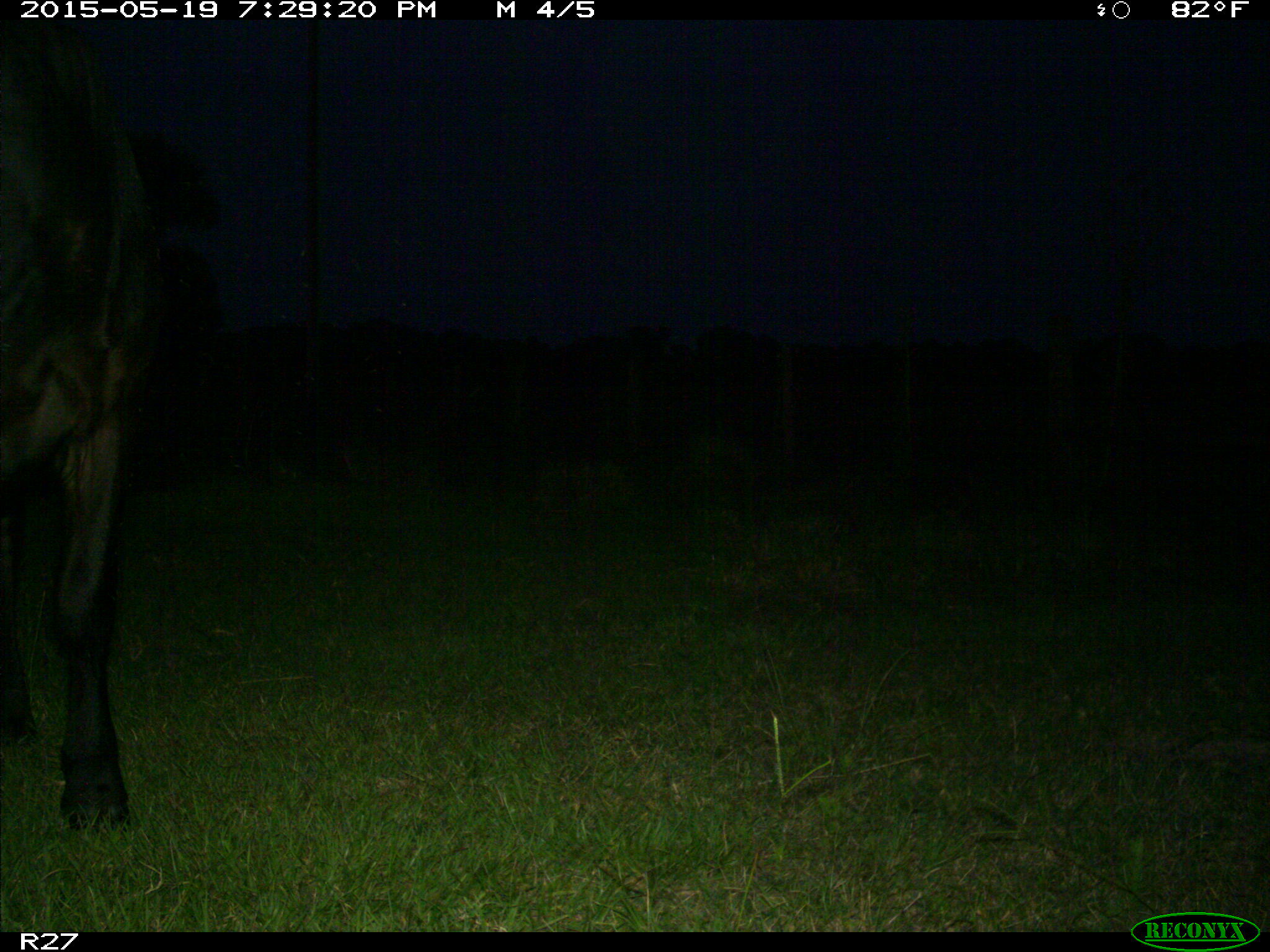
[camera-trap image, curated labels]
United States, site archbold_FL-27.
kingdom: Animalia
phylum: Chordata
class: Mammalia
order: Artiodactyla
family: Bovidae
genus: Bos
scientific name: Bos taurus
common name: domestic cow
Bos taurus (domestic cow).